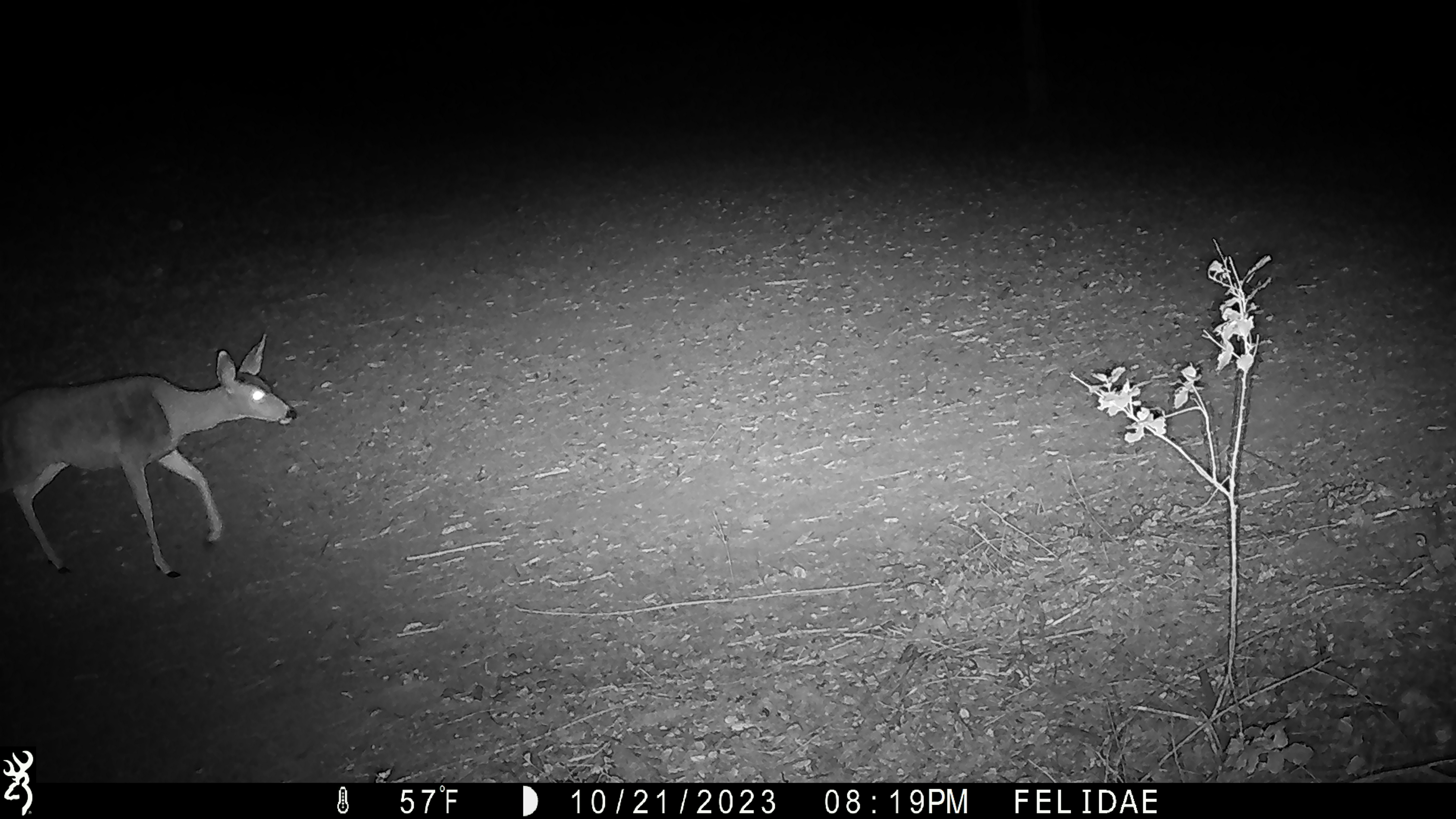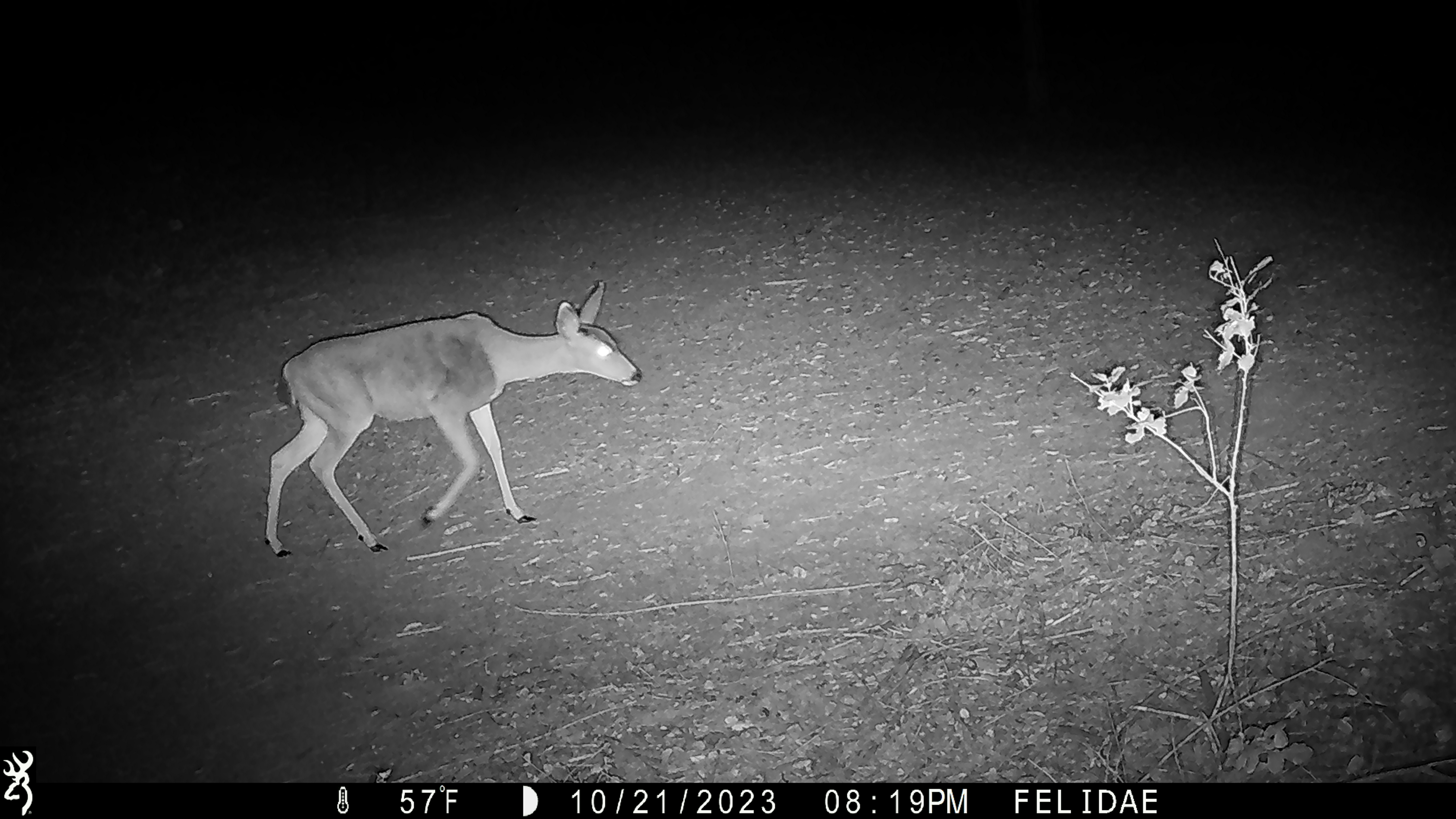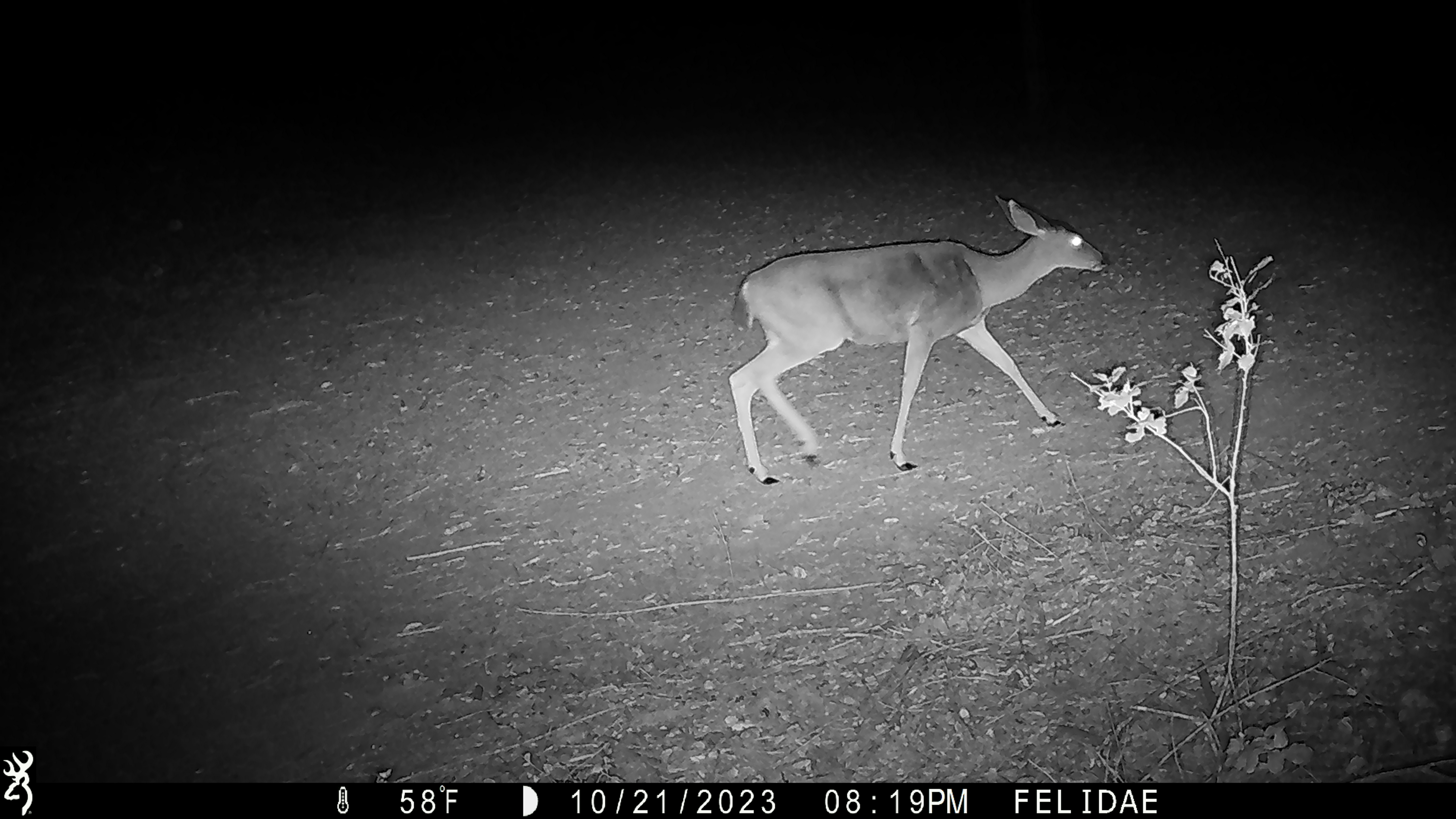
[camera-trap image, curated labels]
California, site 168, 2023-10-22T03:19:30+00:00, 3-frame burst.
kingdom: Animalia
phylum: Chordata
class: Mammalia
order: Artiodactyla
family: Cervidae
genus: Odocoileus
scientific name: Odocoileus hemionus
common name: mule deer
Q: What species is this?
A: Mule deer (Odocoileus hemionus).